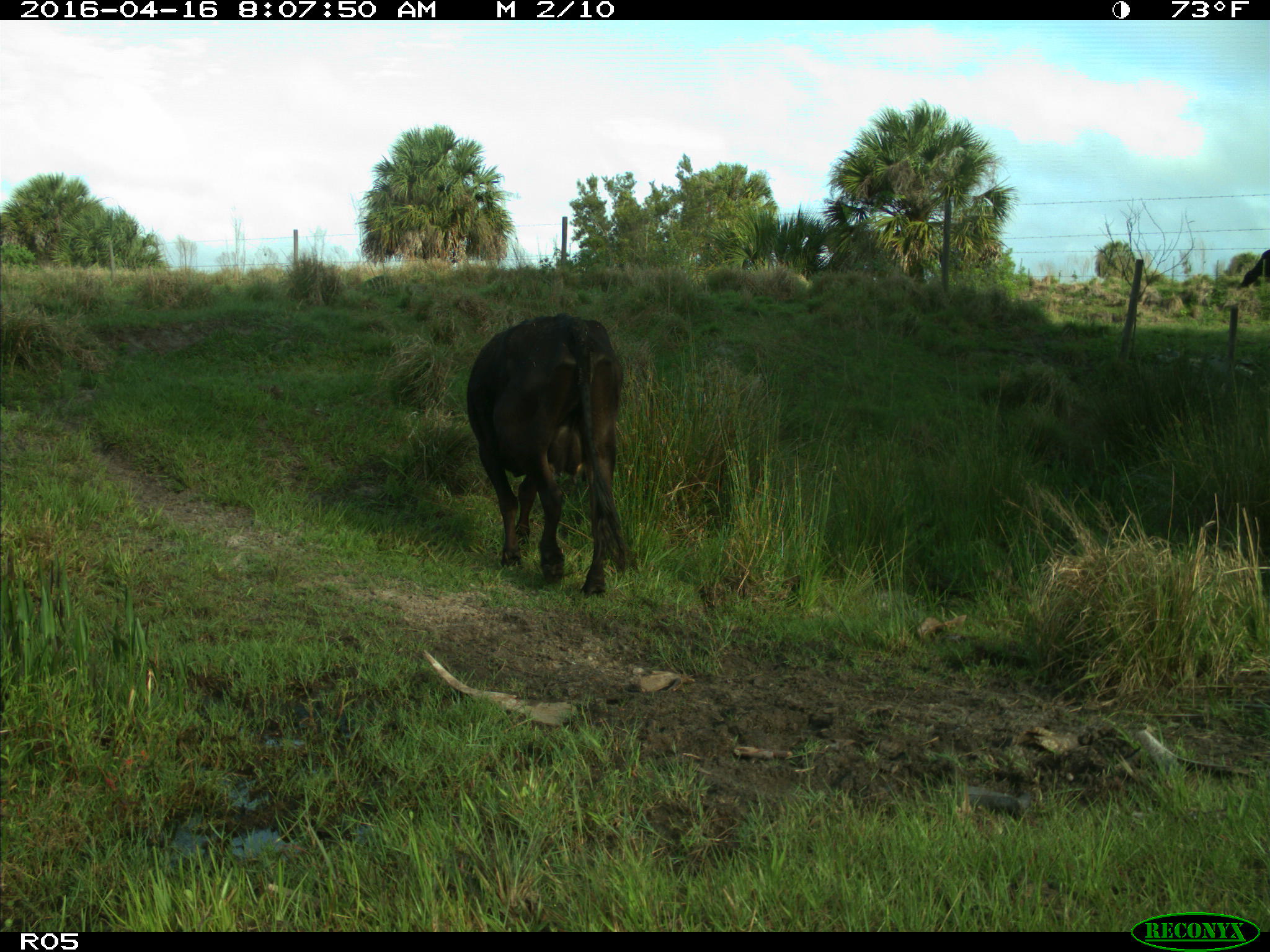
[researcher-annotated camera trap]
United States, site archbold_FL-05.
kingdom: Animalia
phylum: Chordata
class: Mammalia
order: Artiodactyla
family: Bovidae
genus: Bos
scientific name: Bos taurus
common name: domestic cow